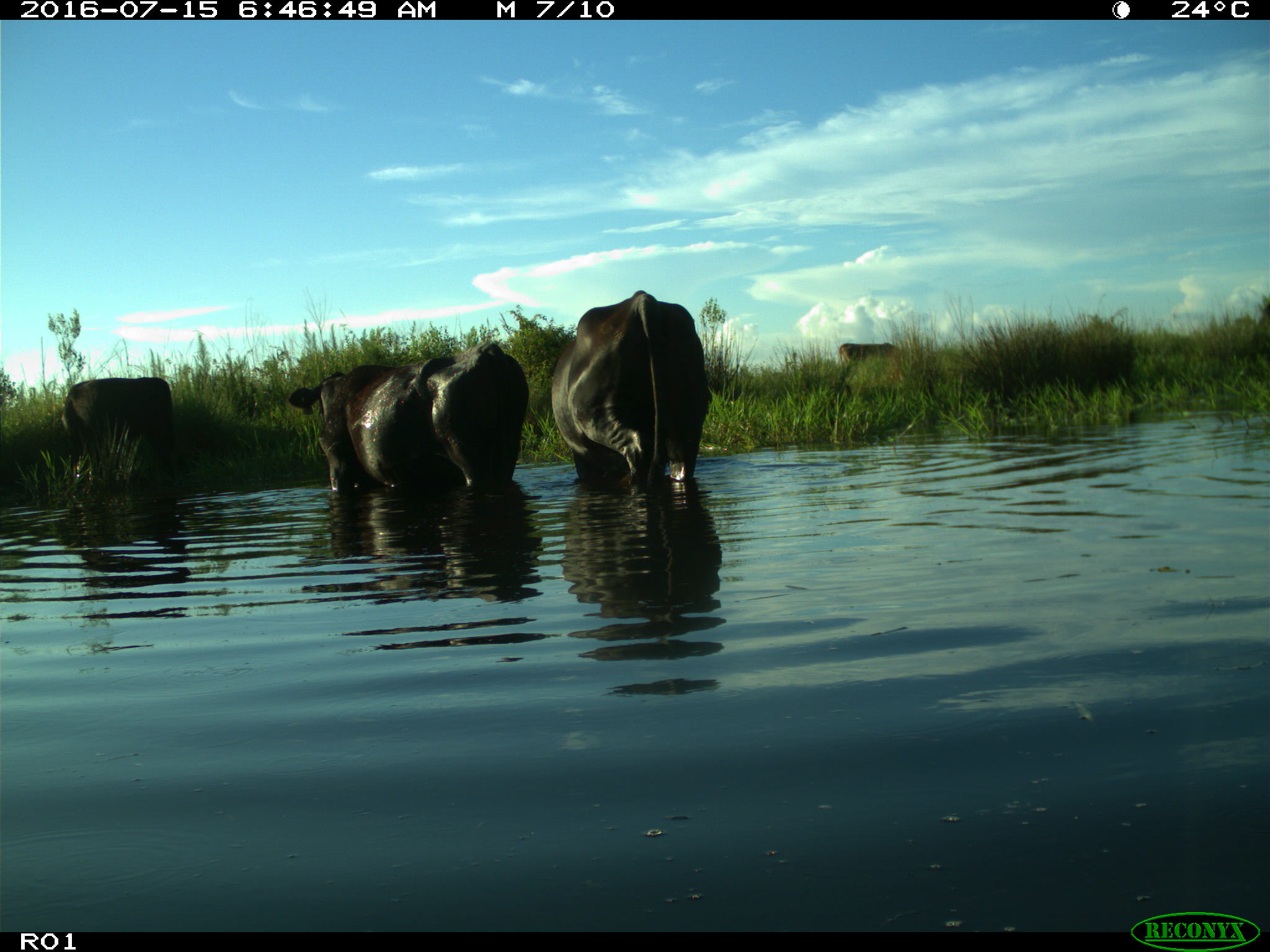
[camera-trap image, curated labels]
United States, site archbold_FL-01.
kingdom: Animalia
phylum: Chordata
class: Mammalia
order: Artiodactyla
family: Bovidae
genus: Bos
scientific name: Bos taurus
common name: domestic cow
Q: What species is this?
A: Bos taurus (domestic cow).